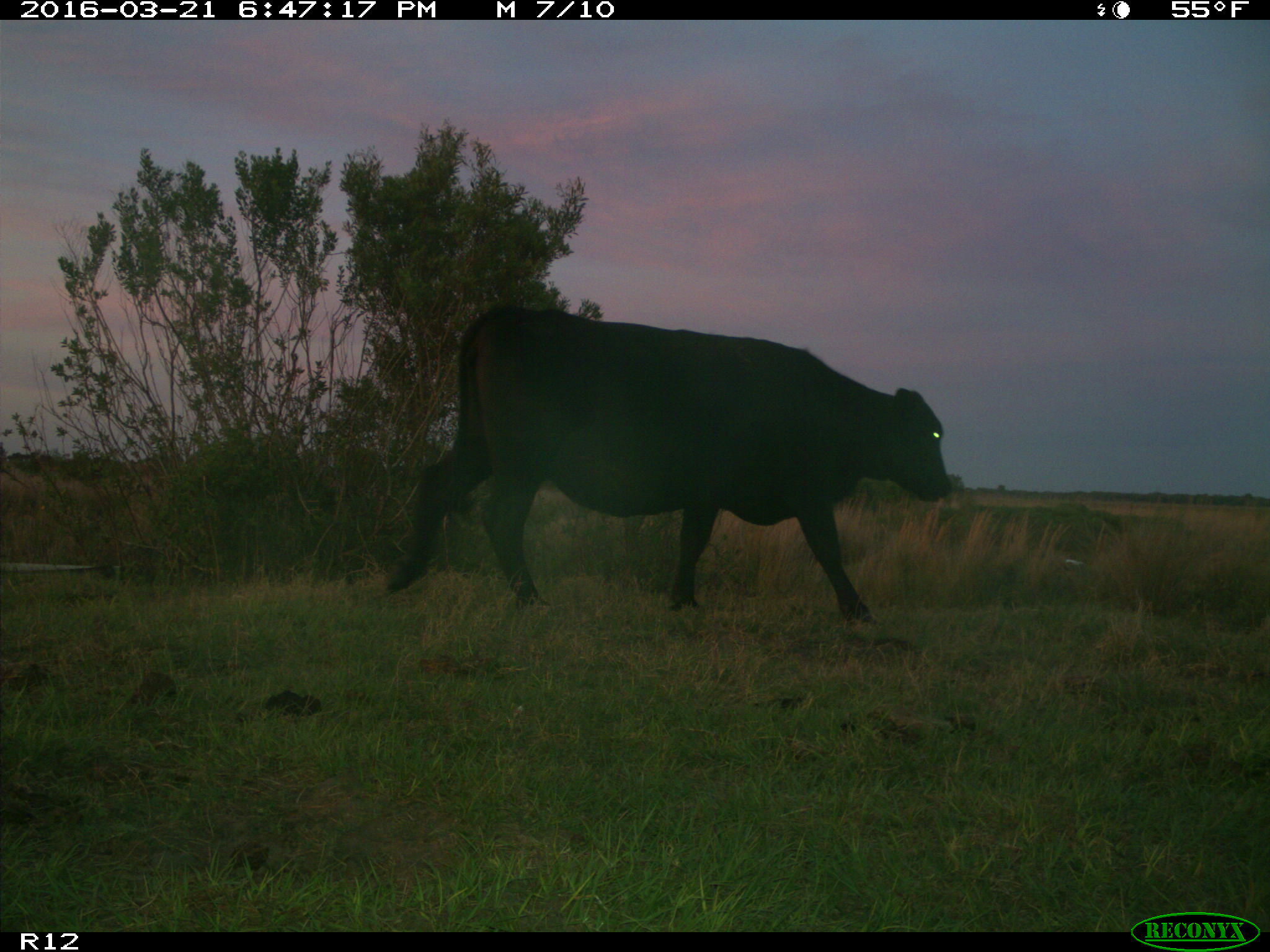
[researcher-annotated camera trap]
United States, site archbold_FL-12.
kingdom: Animalia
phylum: Chordata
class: Mammalia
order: Artiodactyla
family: Bovidae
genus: Bos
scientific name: Bos taurus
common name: domestic cow